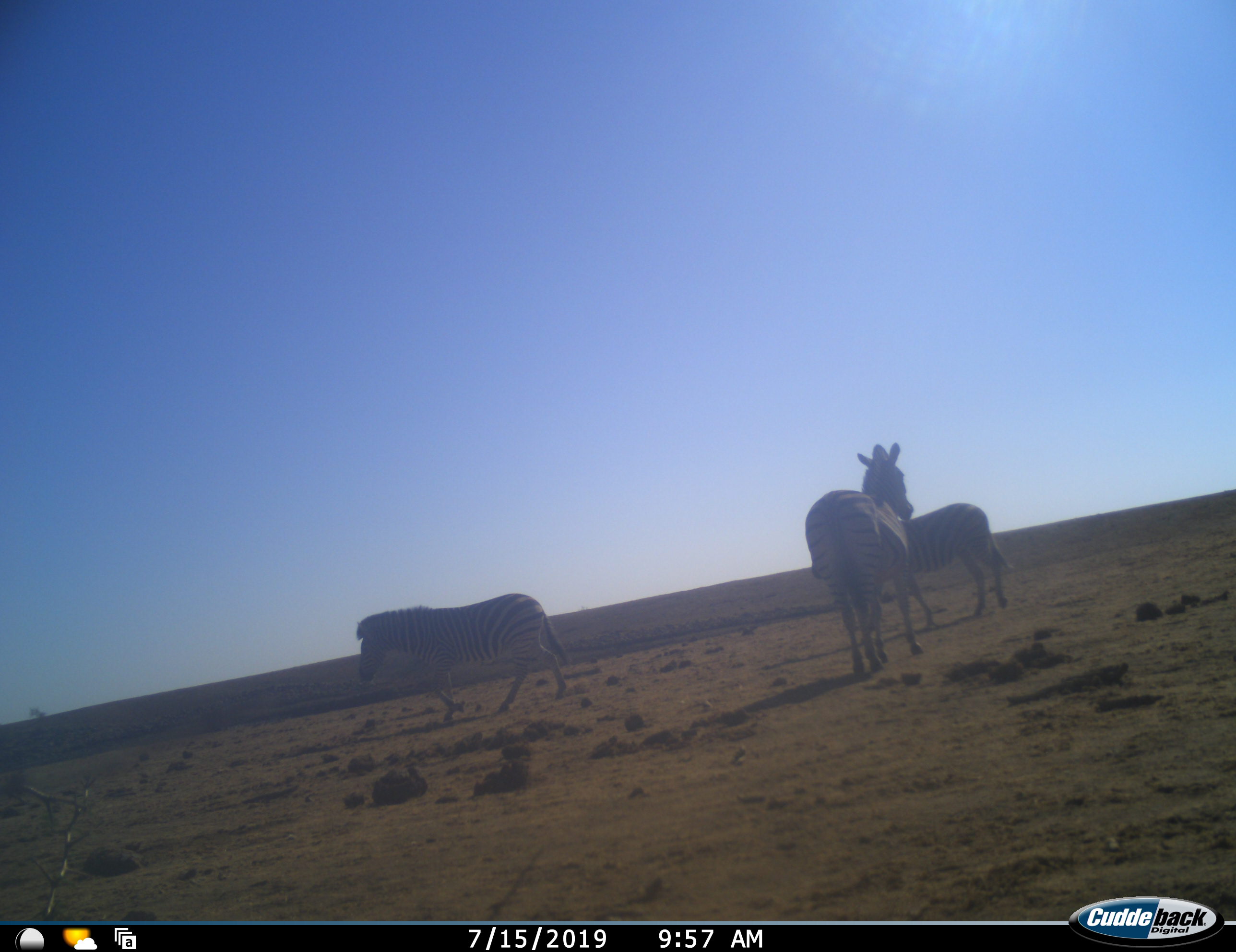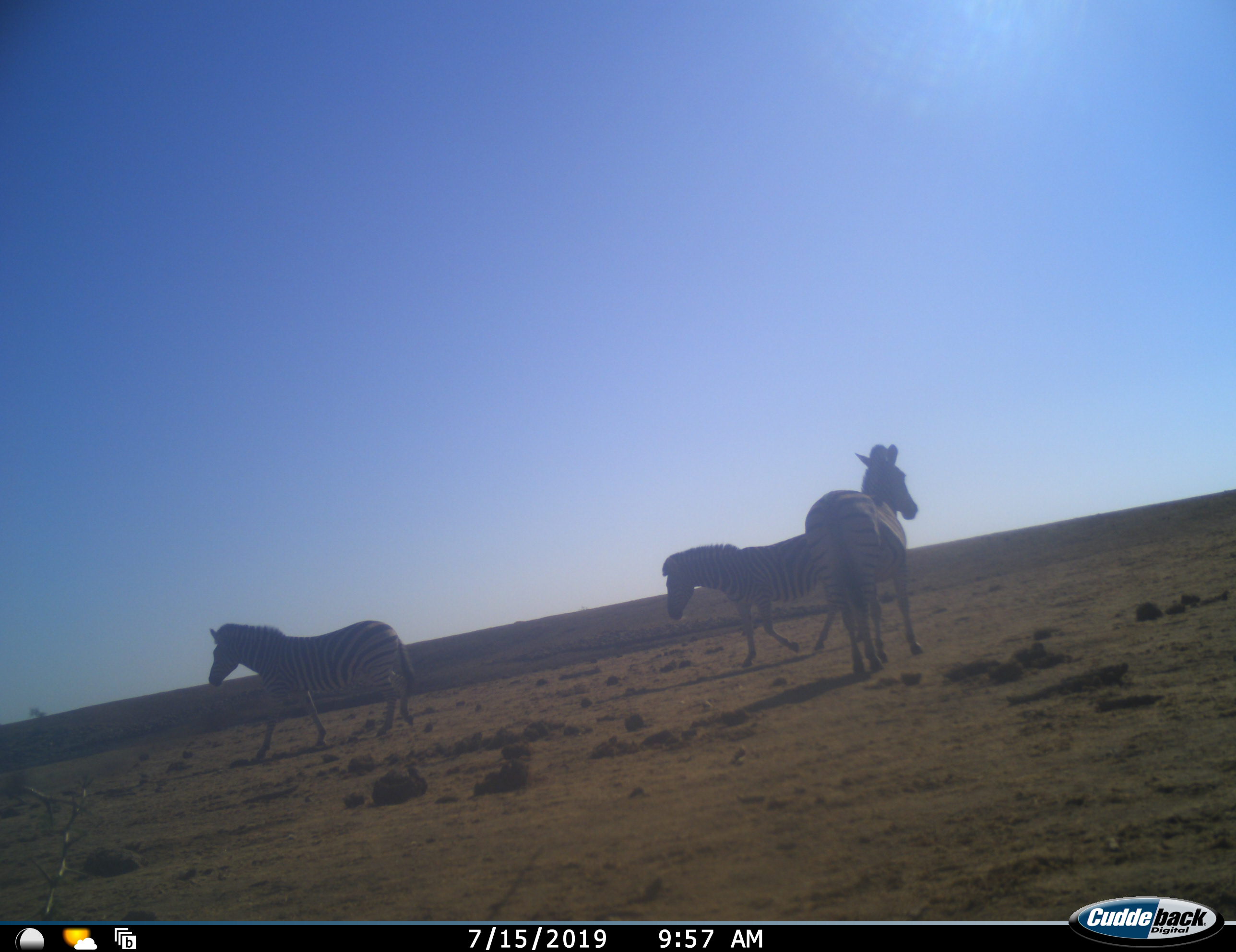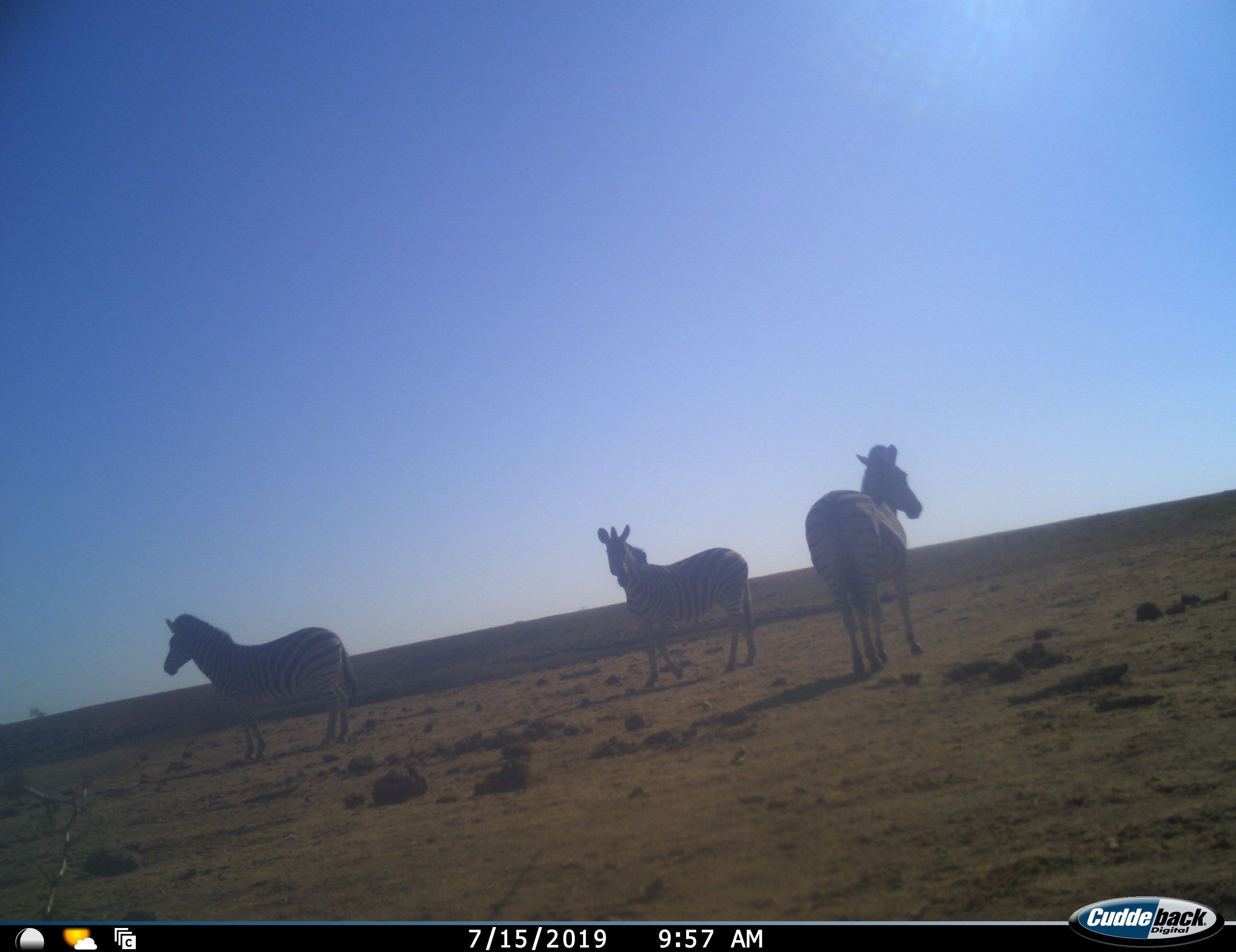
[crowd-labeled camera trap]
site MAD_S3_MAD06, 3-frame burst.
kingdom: Animalia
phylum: Chordata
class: Mammalia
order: Perissodactyla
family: Equidae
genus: Equus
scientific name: Equus quagga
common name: plains zebra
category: zebraplains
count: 3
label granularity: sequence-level